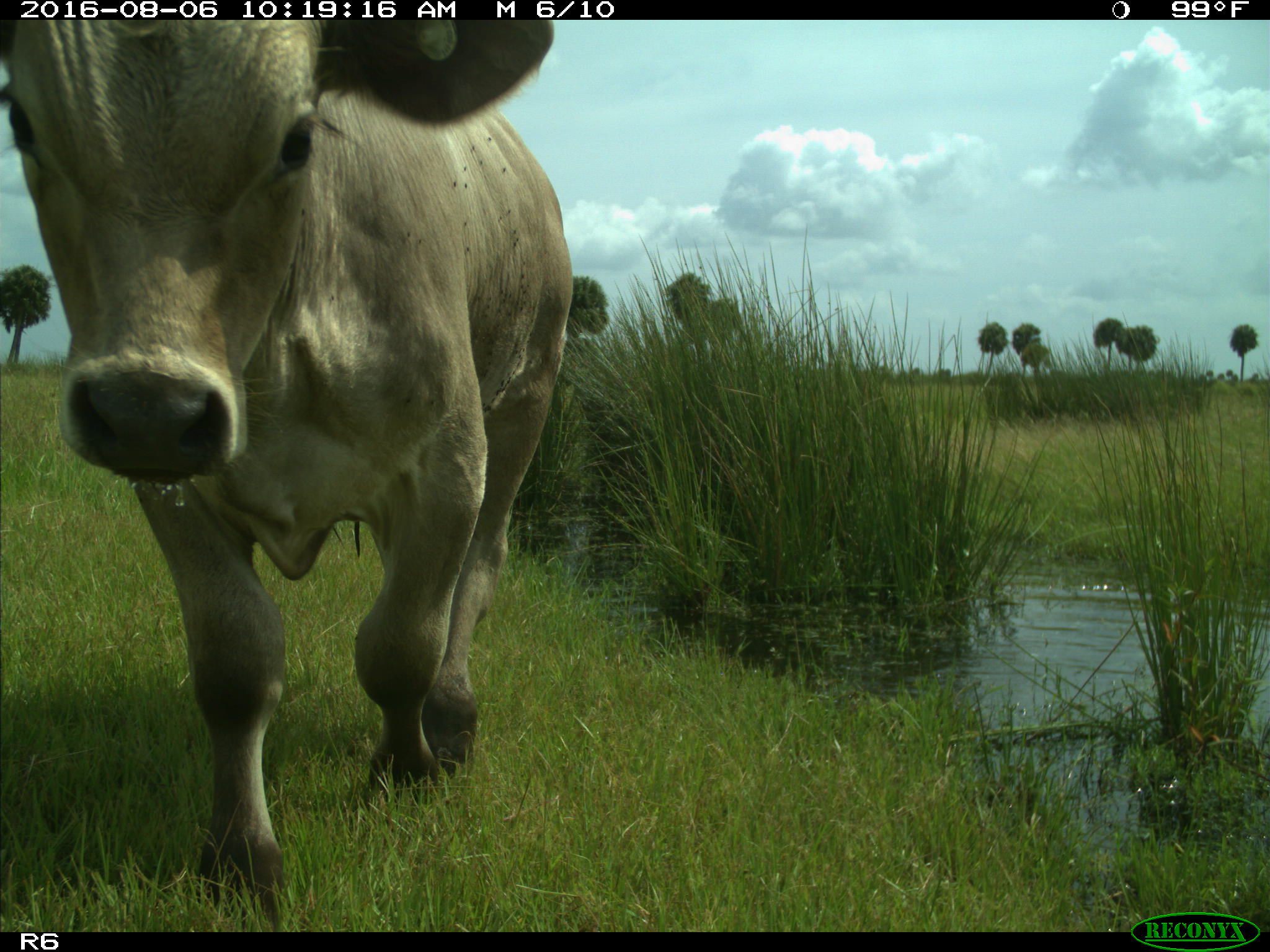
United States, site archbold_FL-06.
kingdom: Animalia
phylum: Chordata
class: Mammalia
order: Artiodactyla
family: Bovidae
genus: Bos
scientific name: Bos taurus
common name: domestic cow